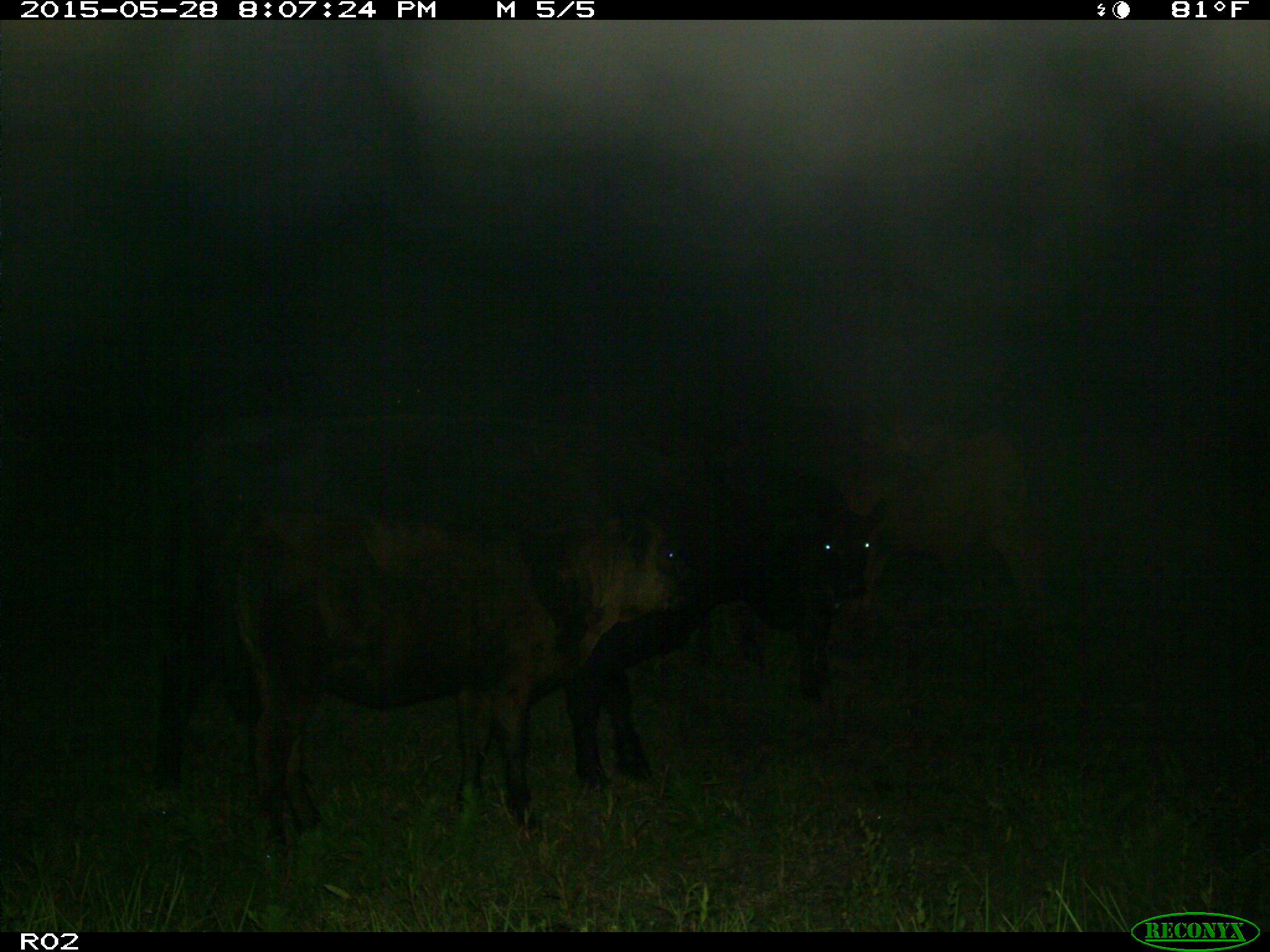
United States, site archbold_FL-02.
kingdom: Animalia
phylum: Chordata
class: Mammalia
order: Artiodactyla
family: Bovidae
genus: Bos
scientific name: Bos taurus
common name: domestic cow